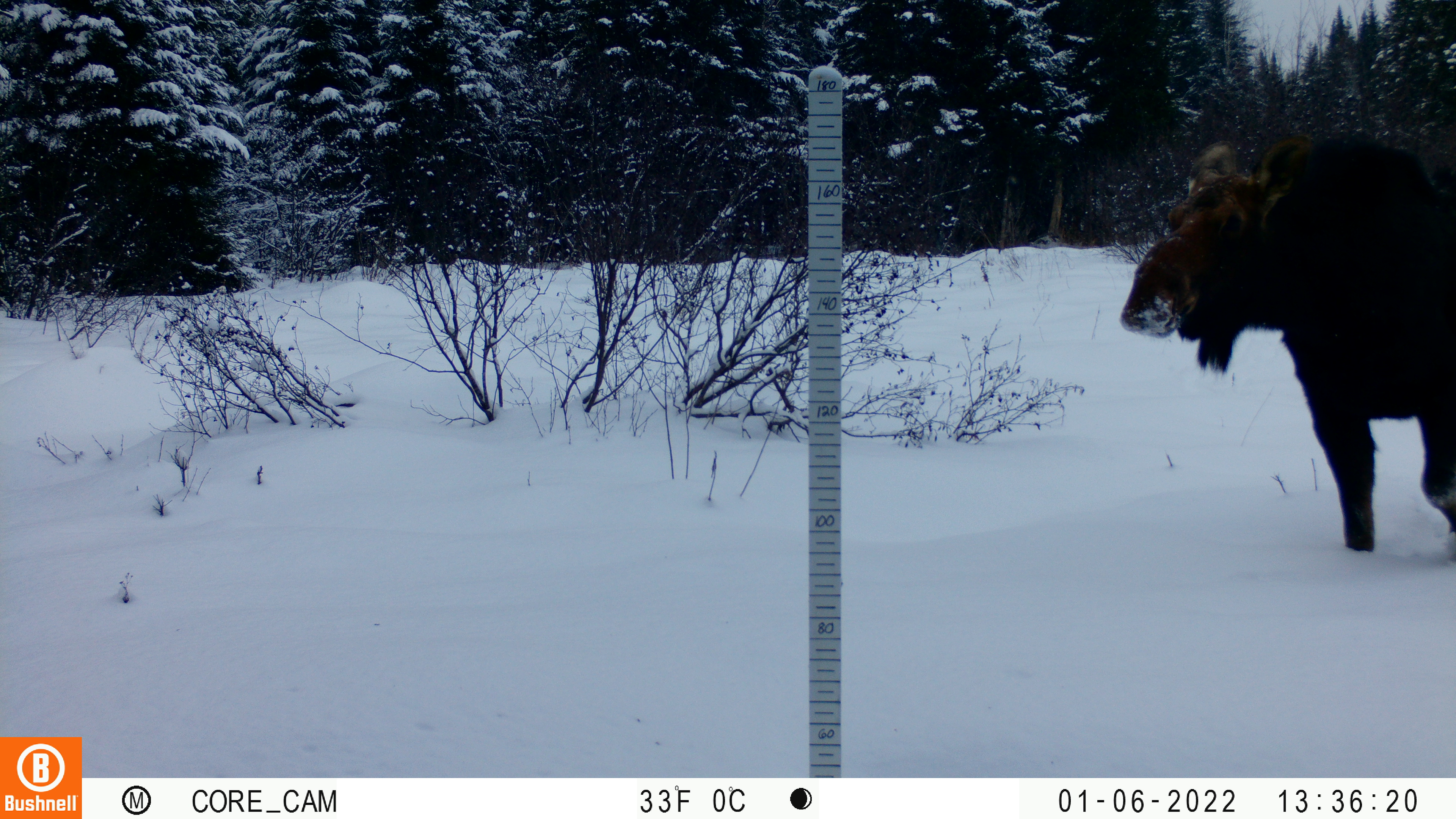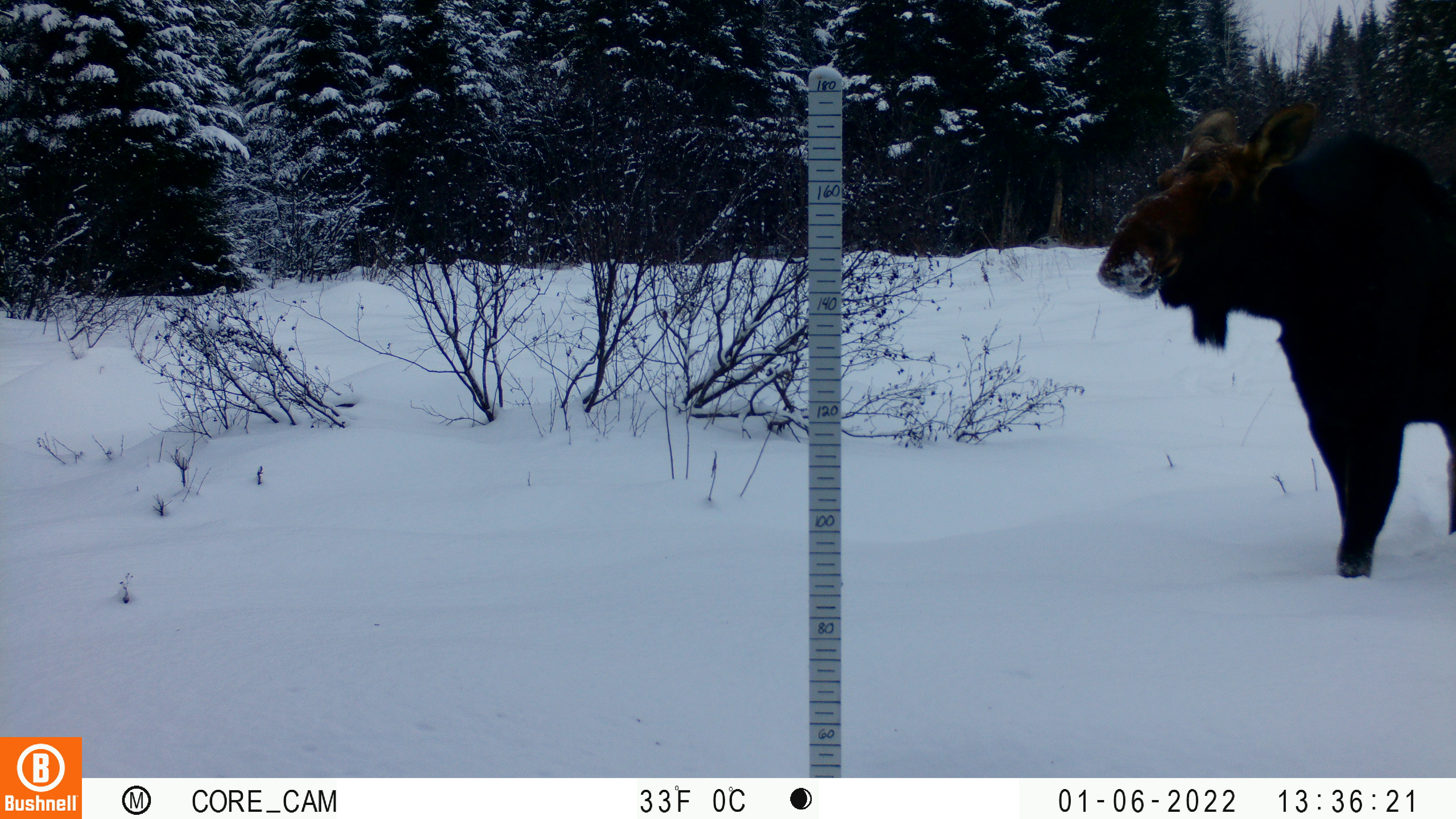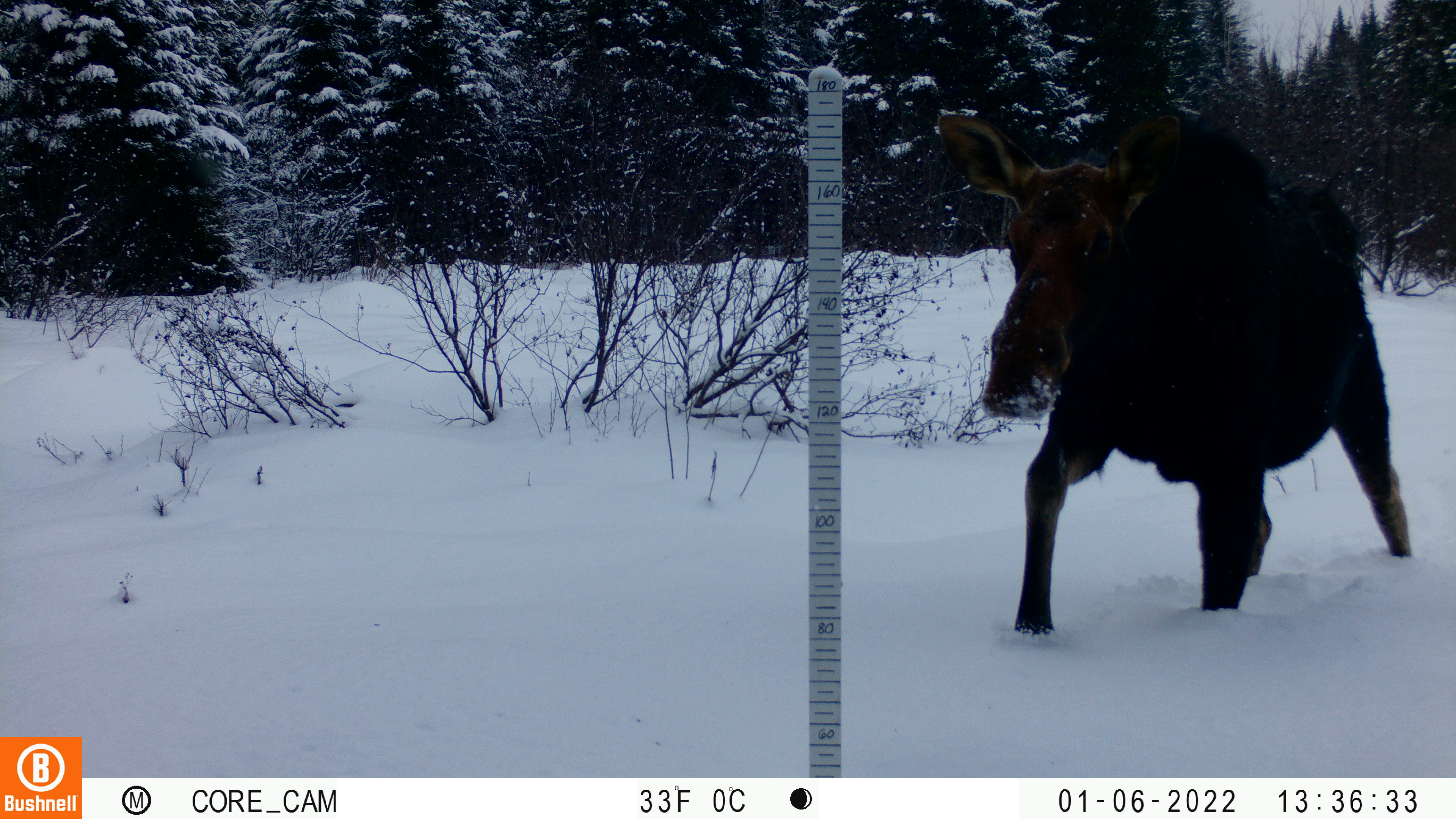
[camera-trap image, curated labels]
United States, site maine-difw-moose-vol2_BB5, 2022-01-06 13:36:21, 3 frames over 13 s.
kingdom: Animalia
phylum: Chordata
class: Mammalia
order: Artiodactyla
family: Cervidae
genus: Alces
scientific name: Alces alces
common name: moose